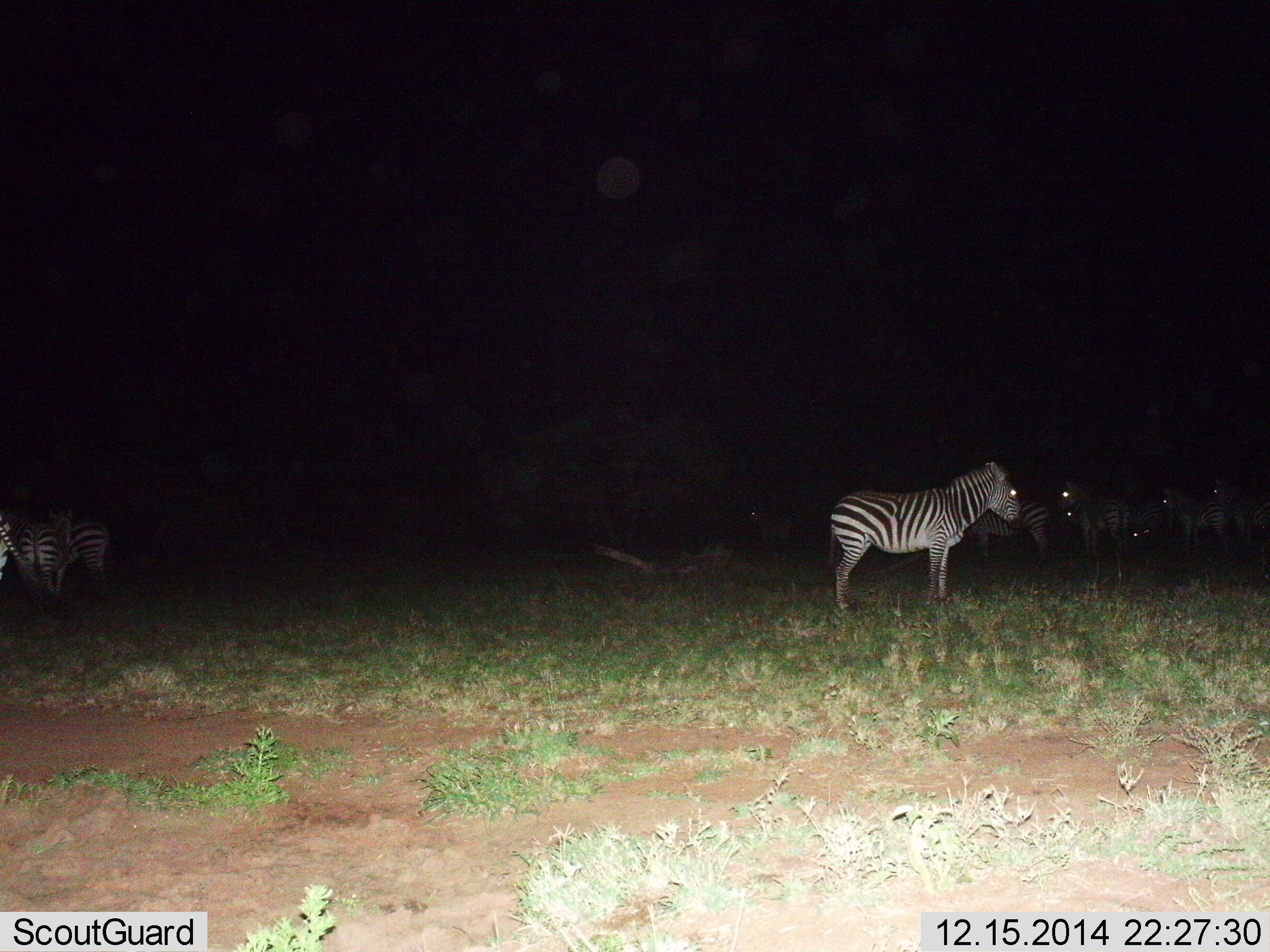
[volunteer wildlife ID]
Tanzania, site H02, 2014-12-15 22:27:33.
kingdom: Animalia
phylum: Chordata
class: Mammalia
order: Perissodactyla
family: Equidae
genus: Equus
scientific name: Equus quagga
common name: plains zebra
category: zebra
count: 10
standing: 100%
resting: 0%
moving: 0%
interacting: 0%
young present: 0%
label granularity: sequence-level